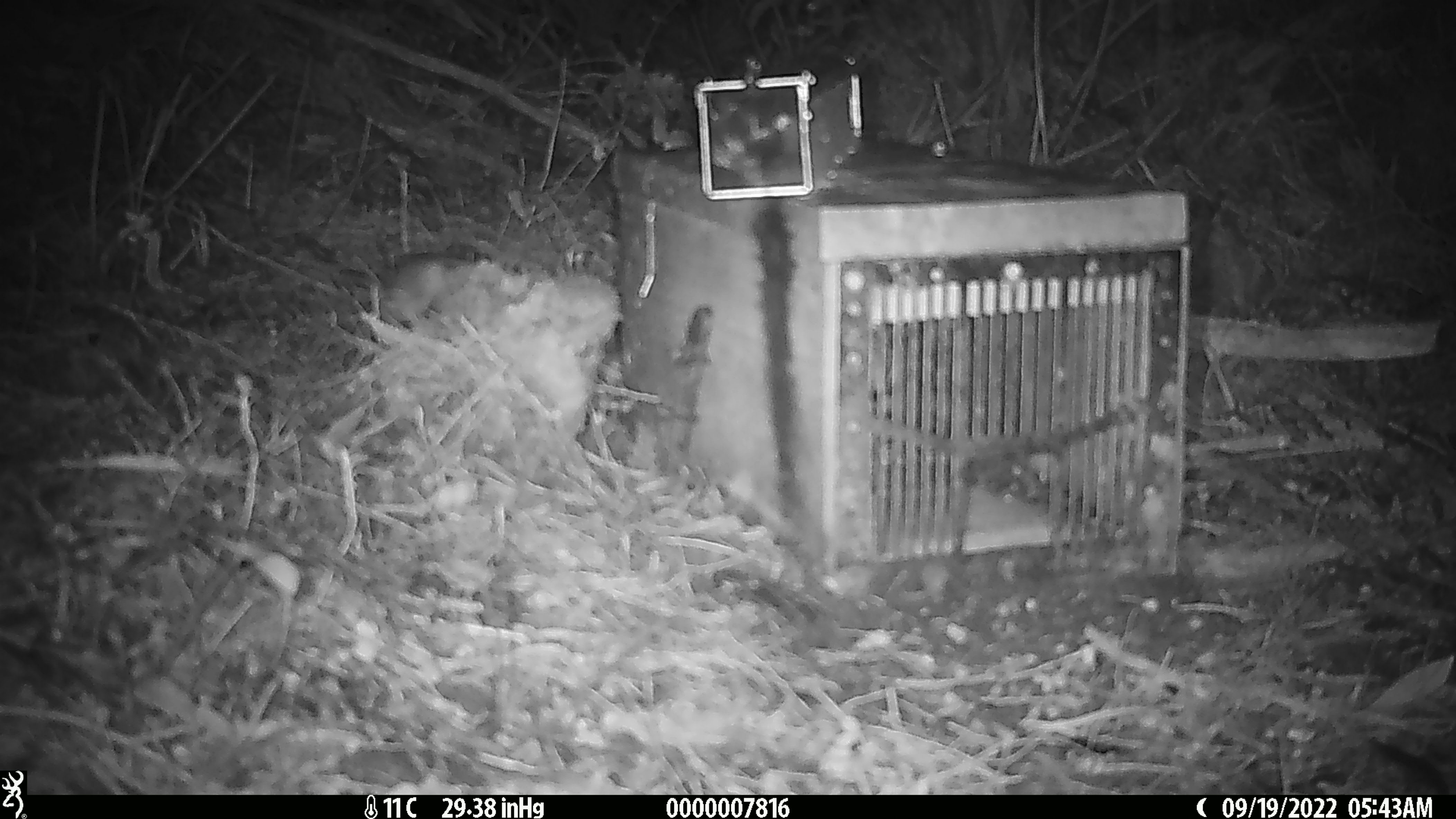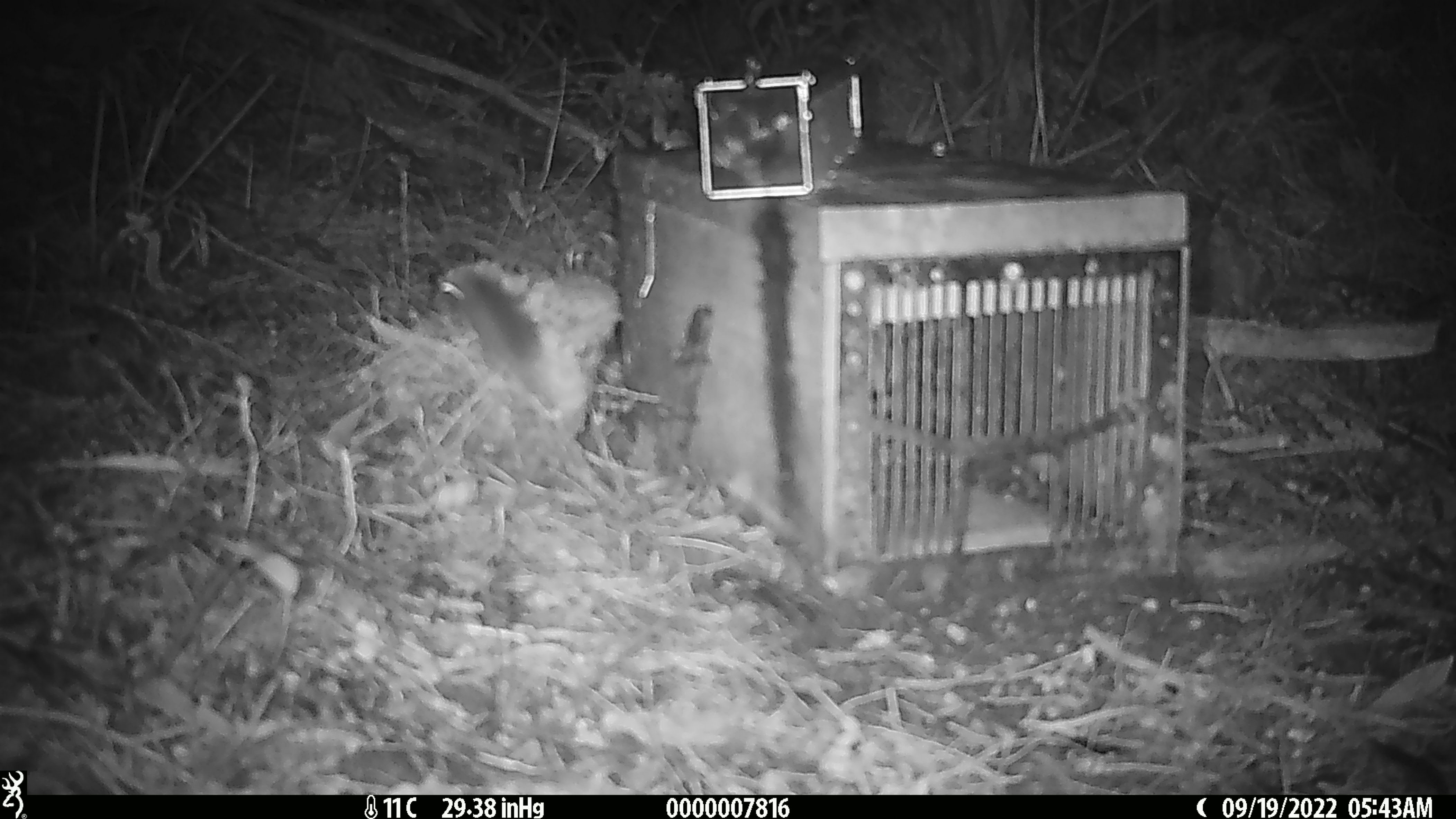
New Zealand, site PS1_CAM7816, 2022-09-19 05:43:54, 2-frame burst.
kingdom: Animalia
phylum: Chordata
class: Mammalia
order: Rodentia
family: Muridae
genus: Mus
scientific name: Mus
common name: mouse